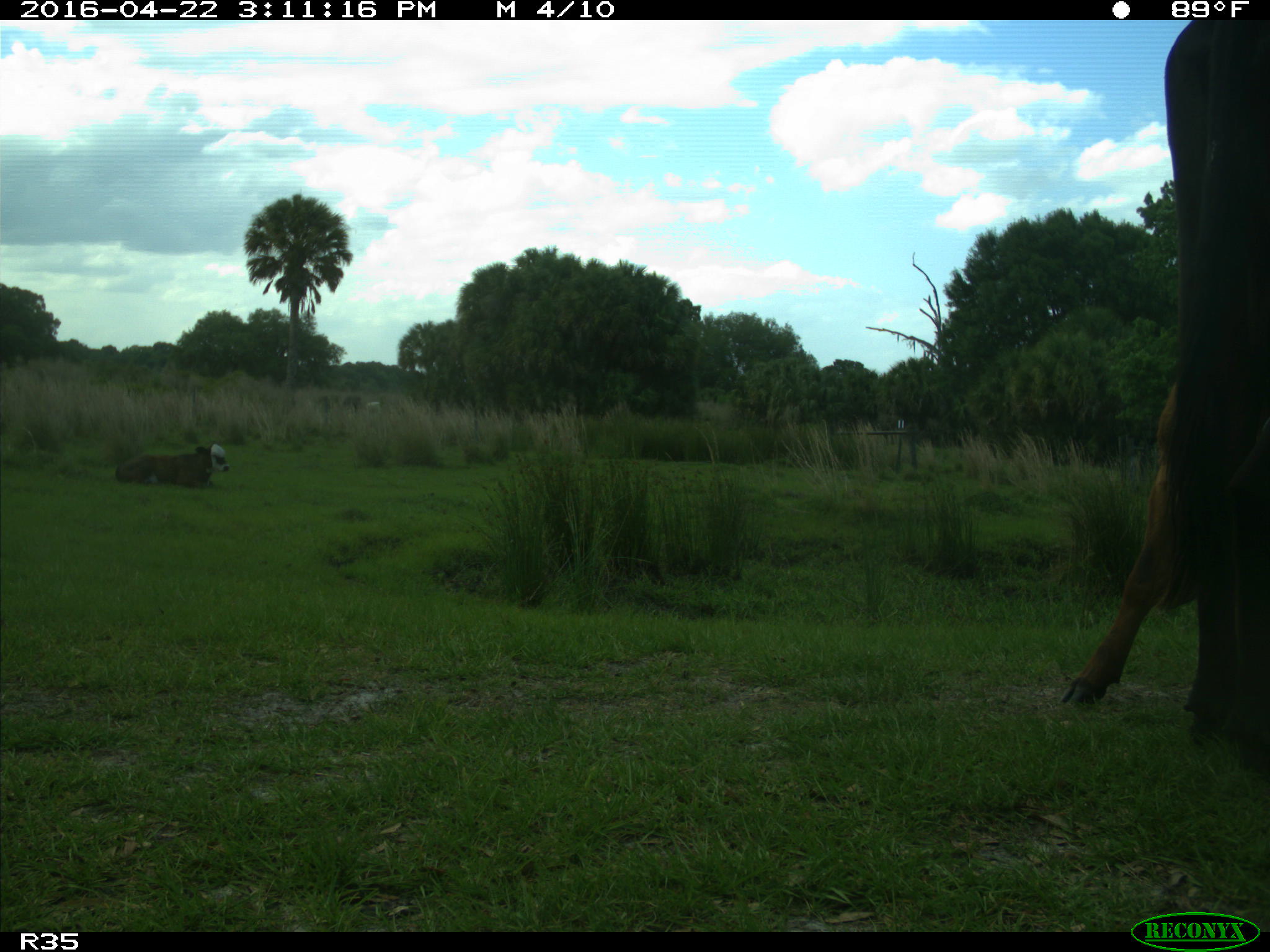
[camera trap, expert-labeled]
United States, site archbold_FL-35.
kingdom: Animalia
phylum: Chordata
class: Mammalia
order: Artiodactyla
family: Bovidae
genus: Bos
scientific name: Bos taurus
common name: domestic cow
Bos taurus (domestic cow).